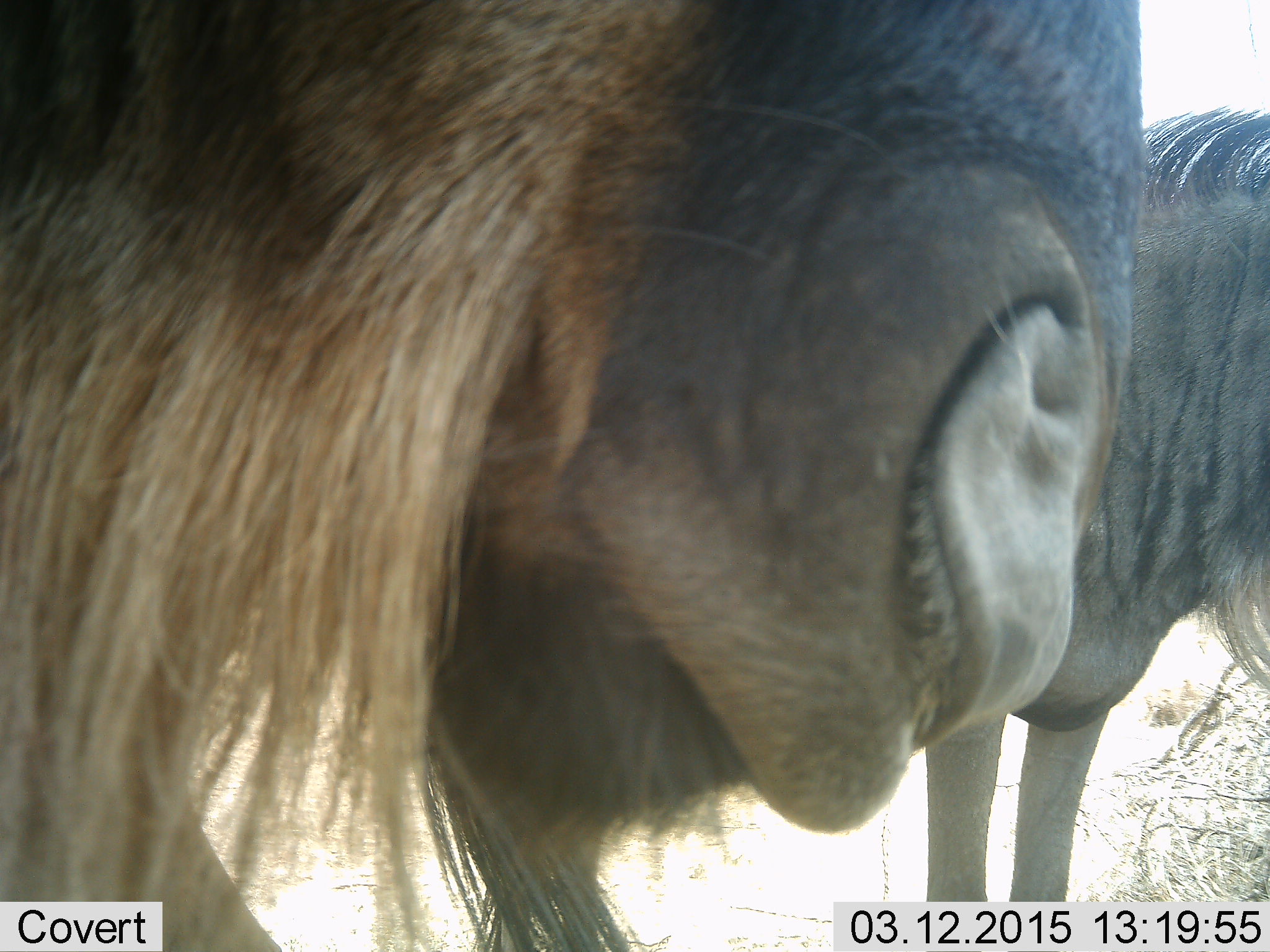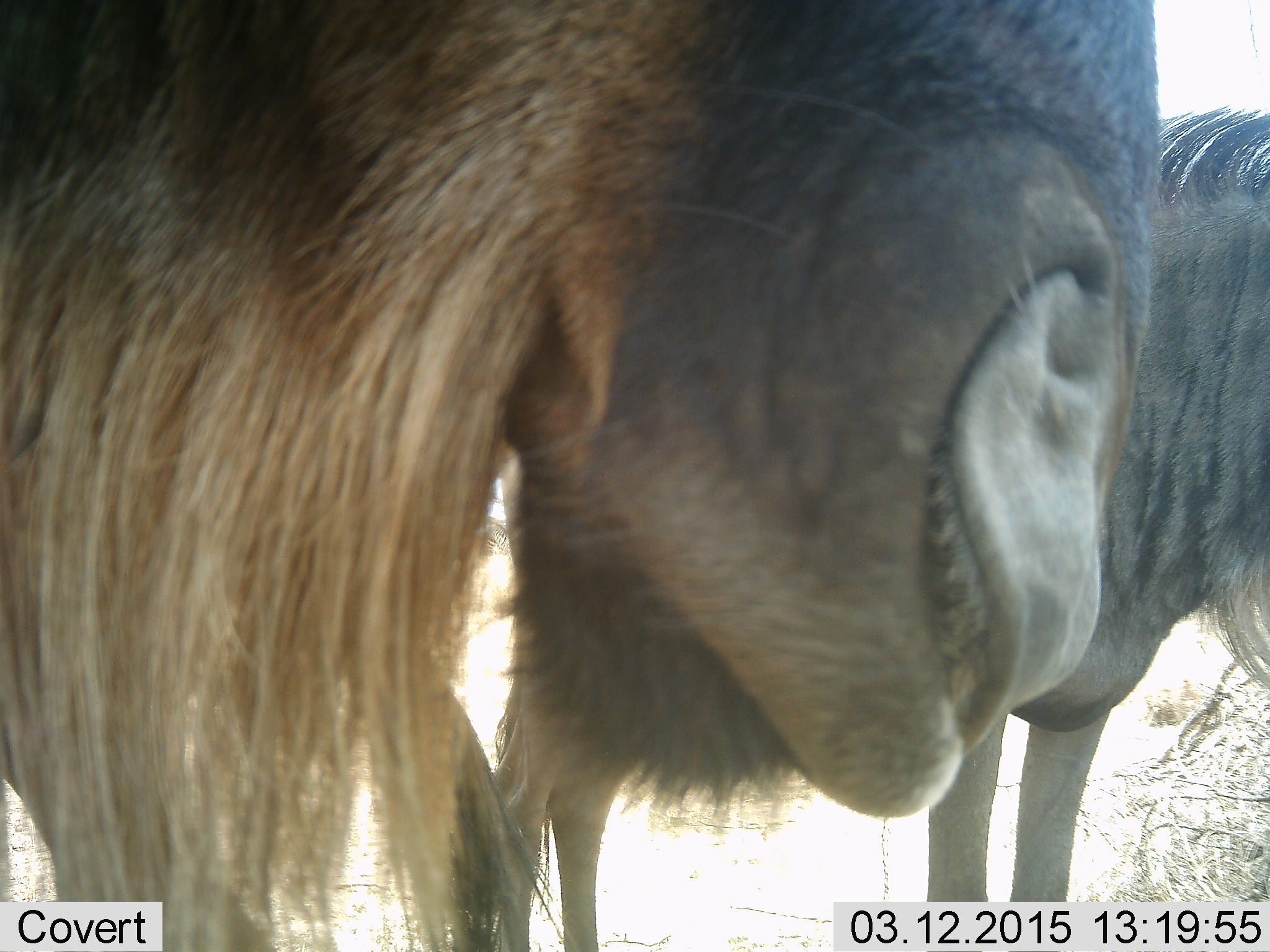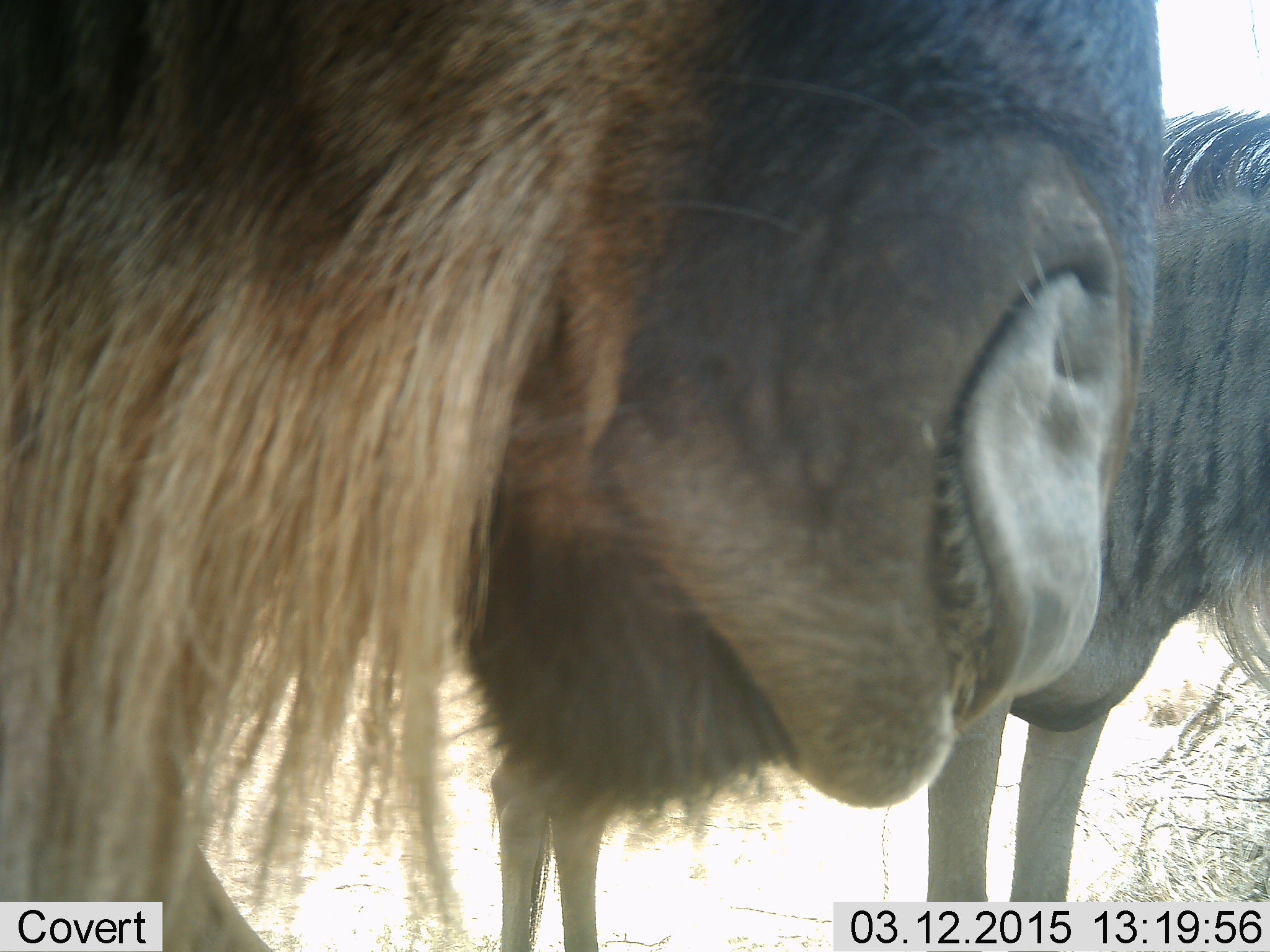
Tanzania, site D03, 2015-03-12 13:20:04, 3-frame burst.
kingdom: Animalia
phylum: Chordata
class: Mammalia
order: Artiodactyla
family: Bovidae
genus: Connochaetes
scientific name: Connochaetes taurinus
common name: blue wildebeest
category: wildebeest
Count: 2.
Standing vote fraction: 100%.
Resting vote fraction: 0%.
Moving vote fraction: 0%.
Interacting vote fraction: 0%.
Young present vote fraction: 0%.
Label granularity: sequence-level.